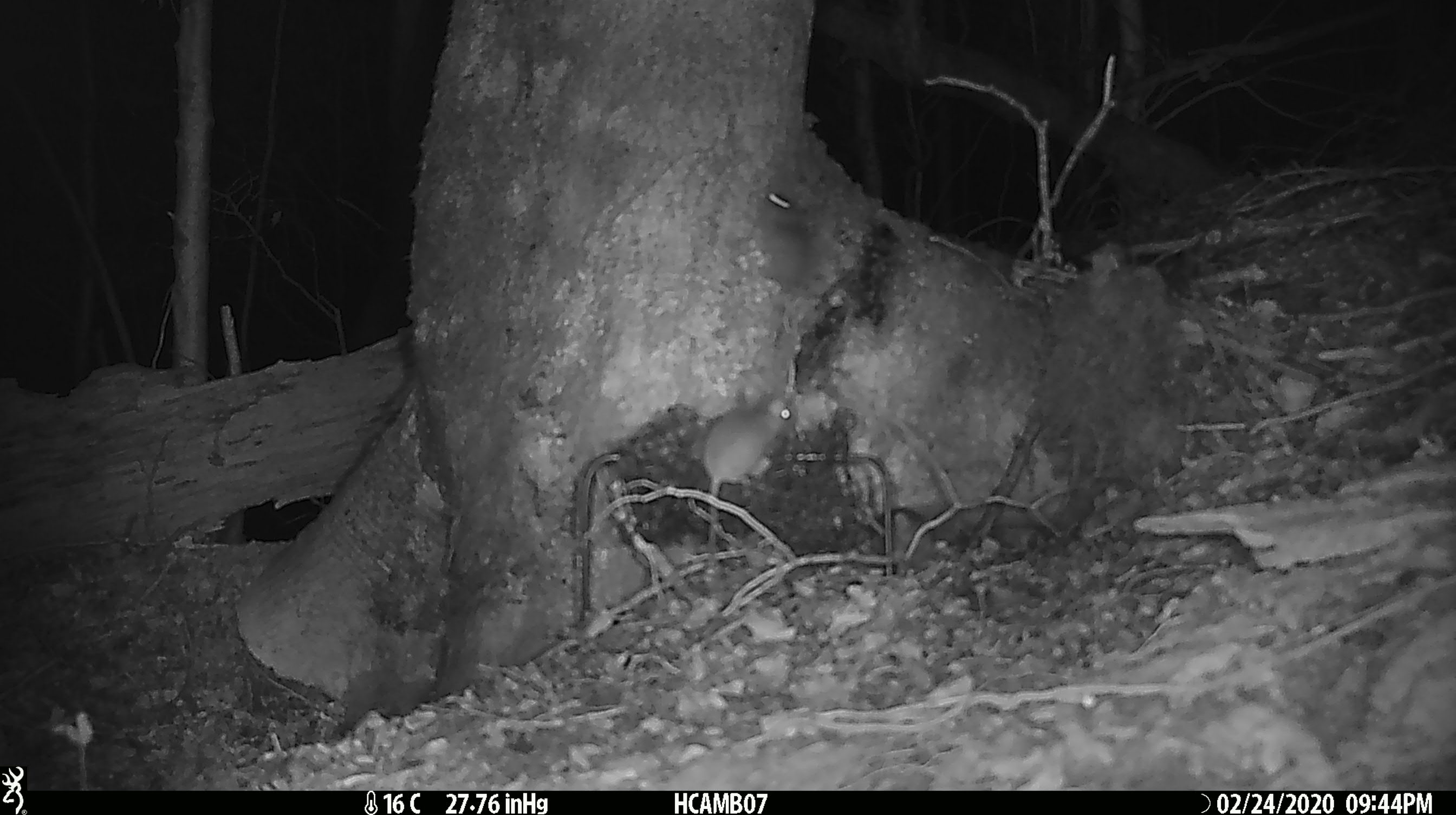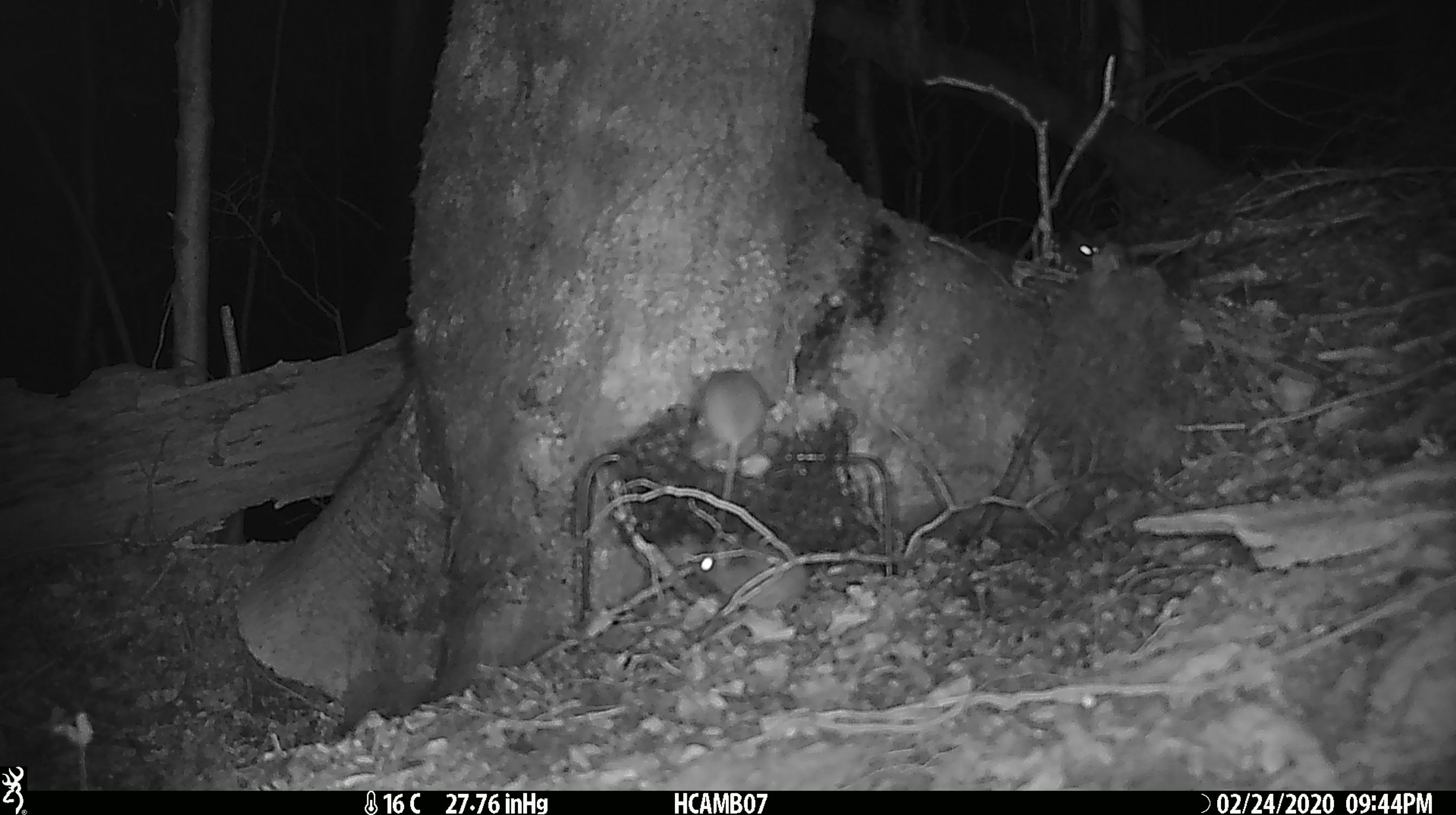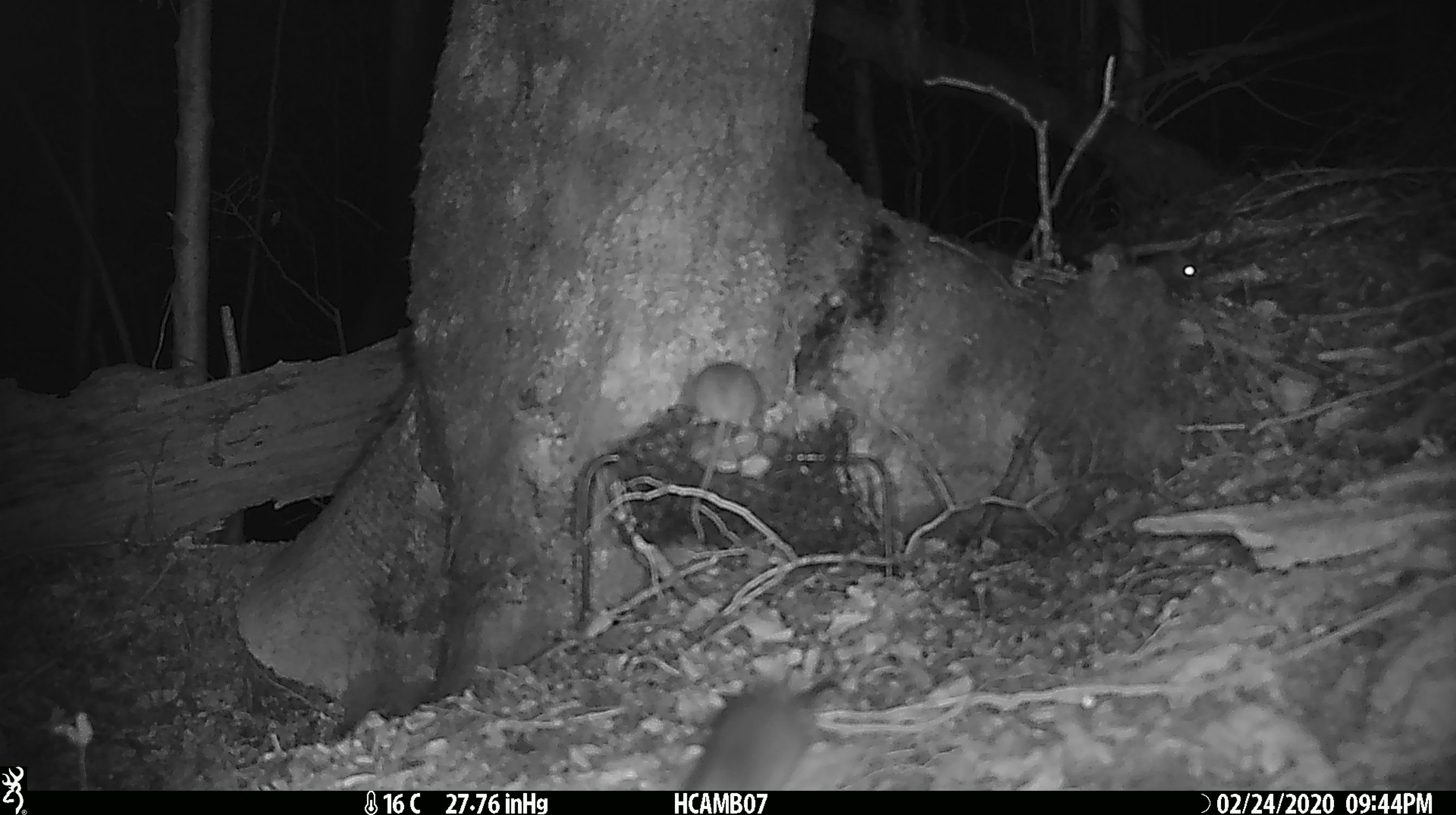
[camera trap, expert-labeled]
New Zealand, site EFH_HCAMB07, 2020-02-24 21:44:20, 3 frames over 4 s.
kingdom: Animalia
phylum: Chordata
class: Mammalia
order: Rodentia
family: Muridae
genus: Mus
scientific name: Mus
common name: mouse